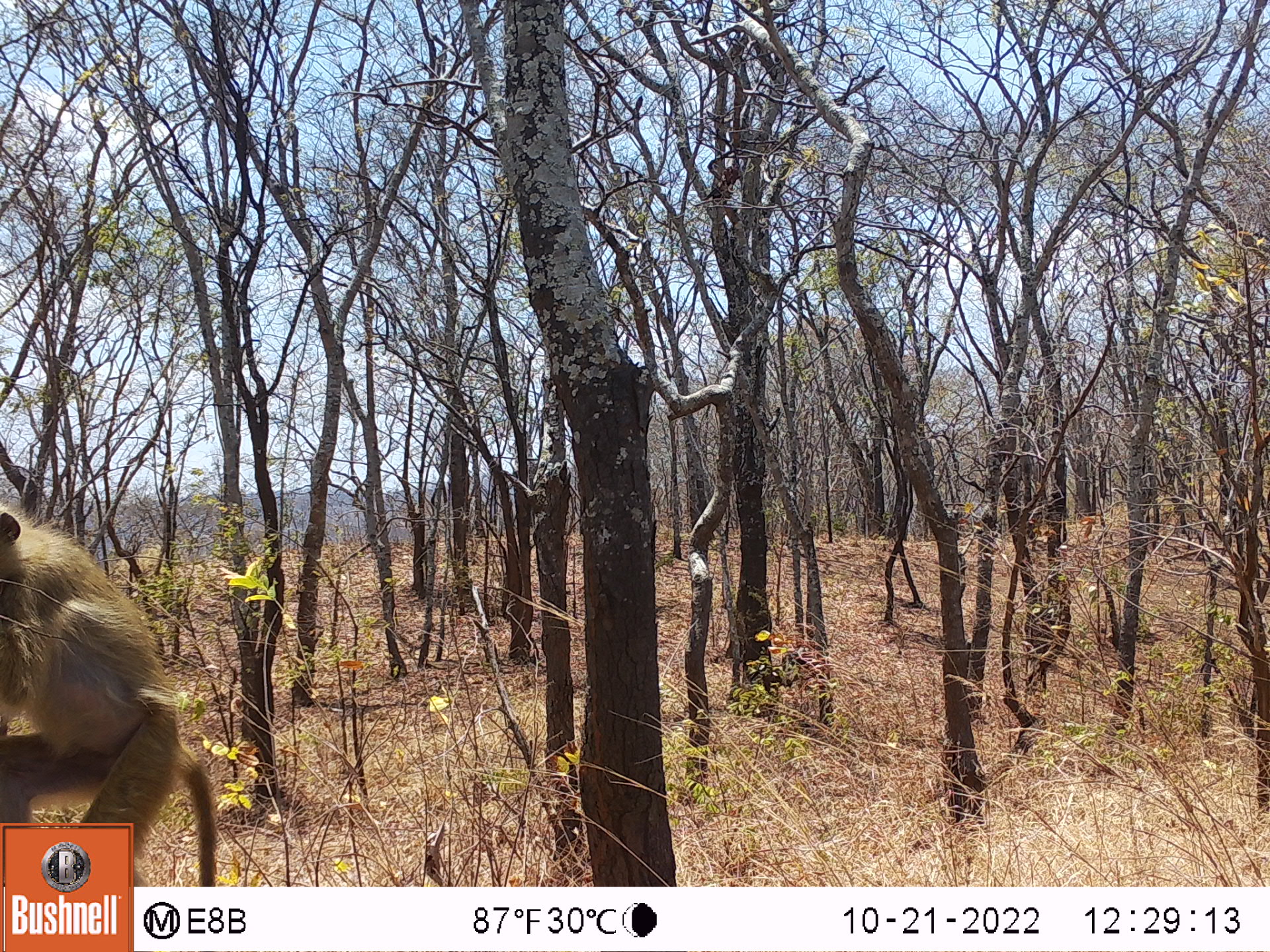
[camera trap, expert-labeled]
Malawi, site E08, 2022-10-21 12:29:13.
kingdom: Animalia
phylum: Chordata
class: Mammalia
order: Primates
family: Cercopithecidae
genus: Papio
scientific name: Papio cynocephalus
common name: yellow baboon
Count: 1.